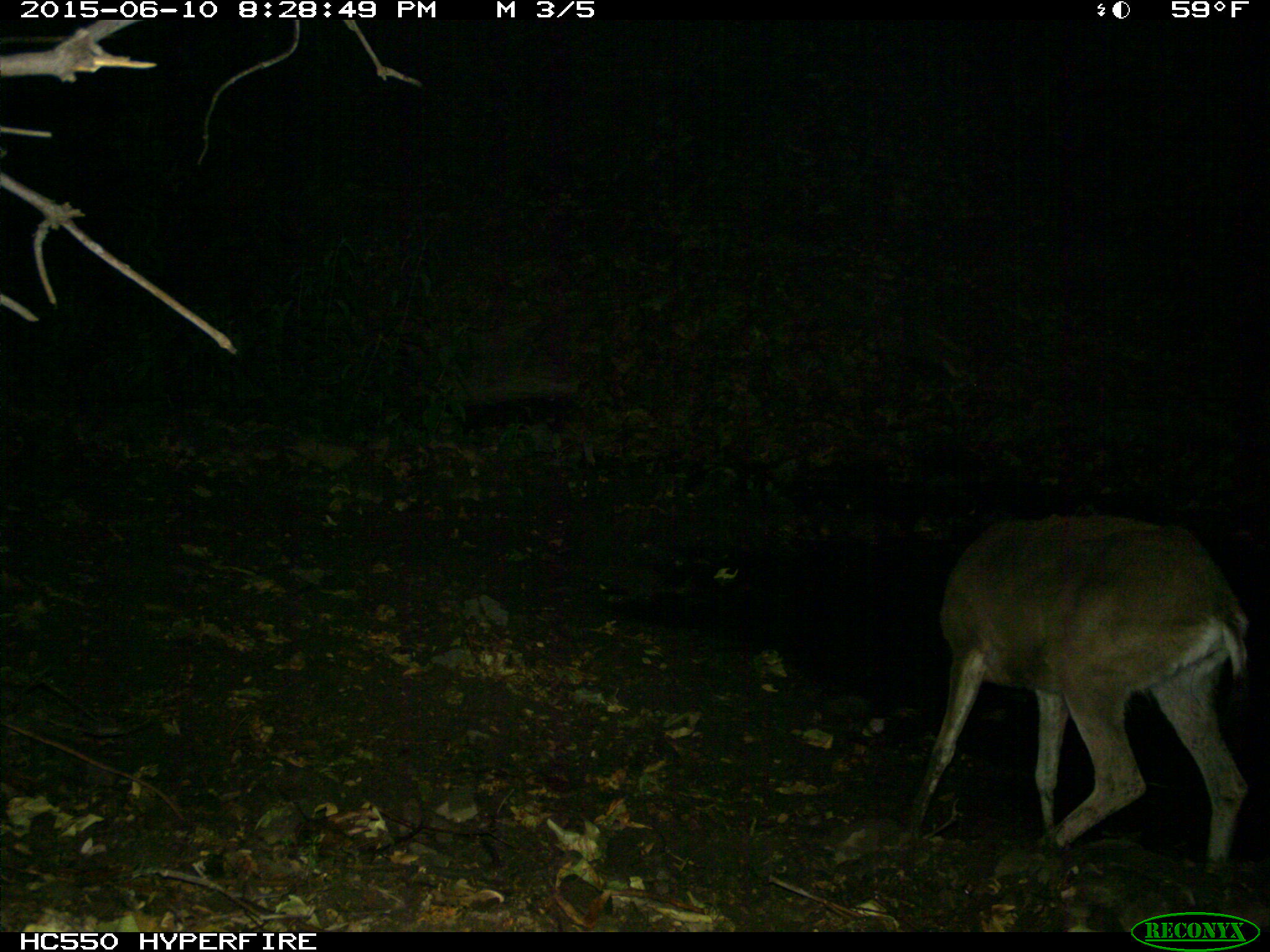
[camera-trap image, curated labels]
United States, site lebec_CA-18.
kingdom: Animalia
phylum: Chordata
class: Mammalia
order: Artiodactyla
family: Cervidae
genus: Odocoileus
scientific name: Odocoileus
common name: deer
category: unidentified deer